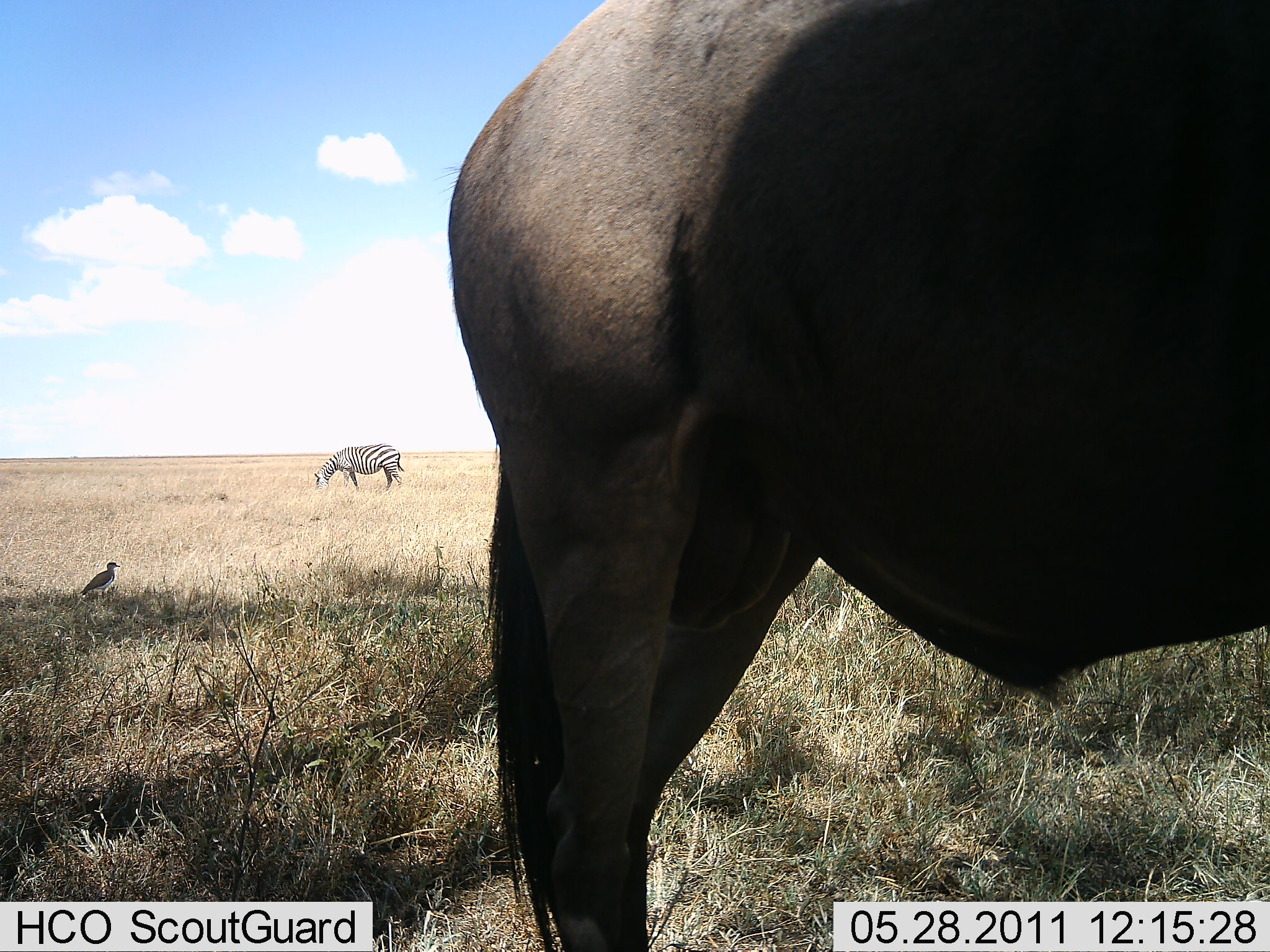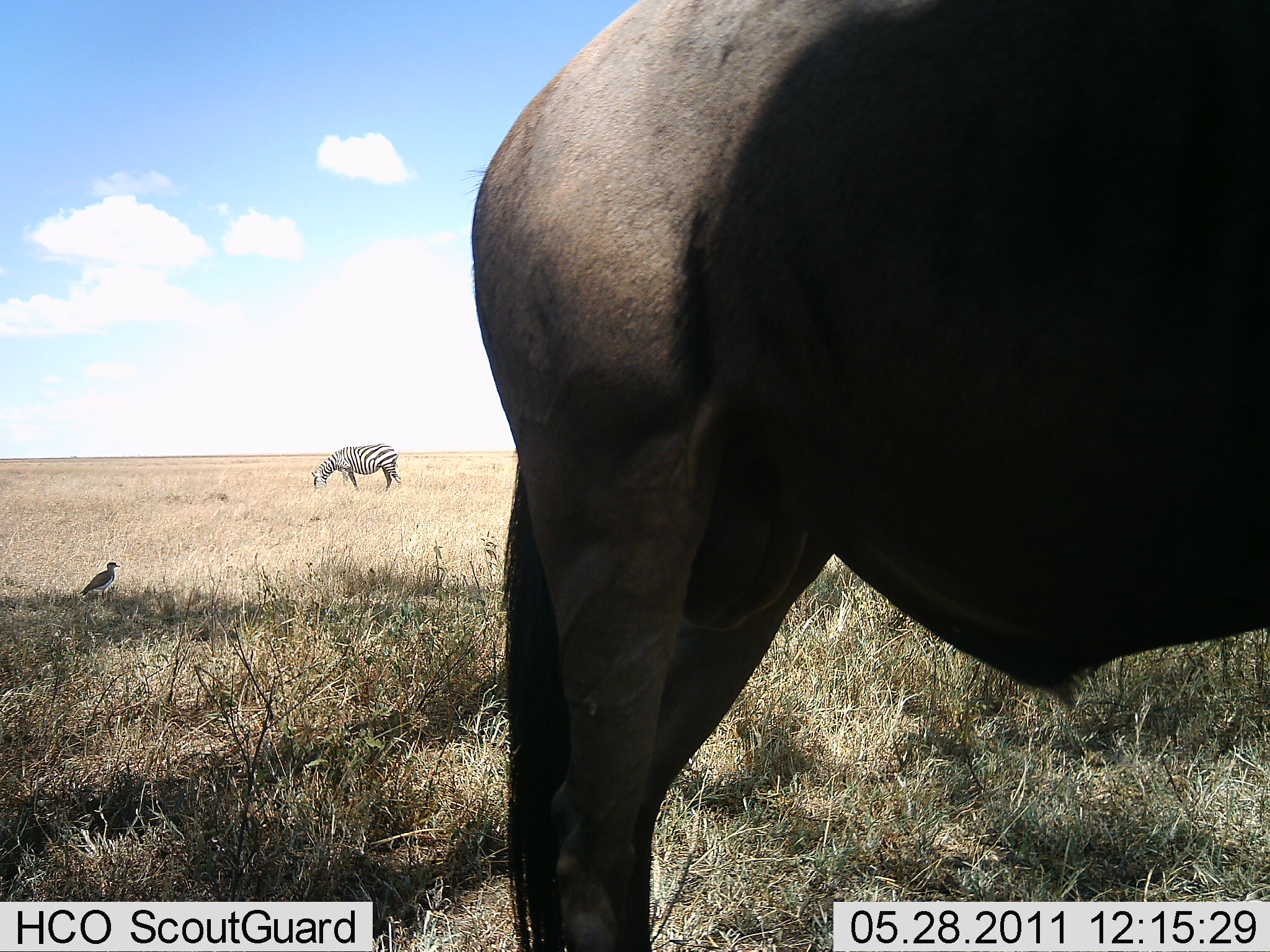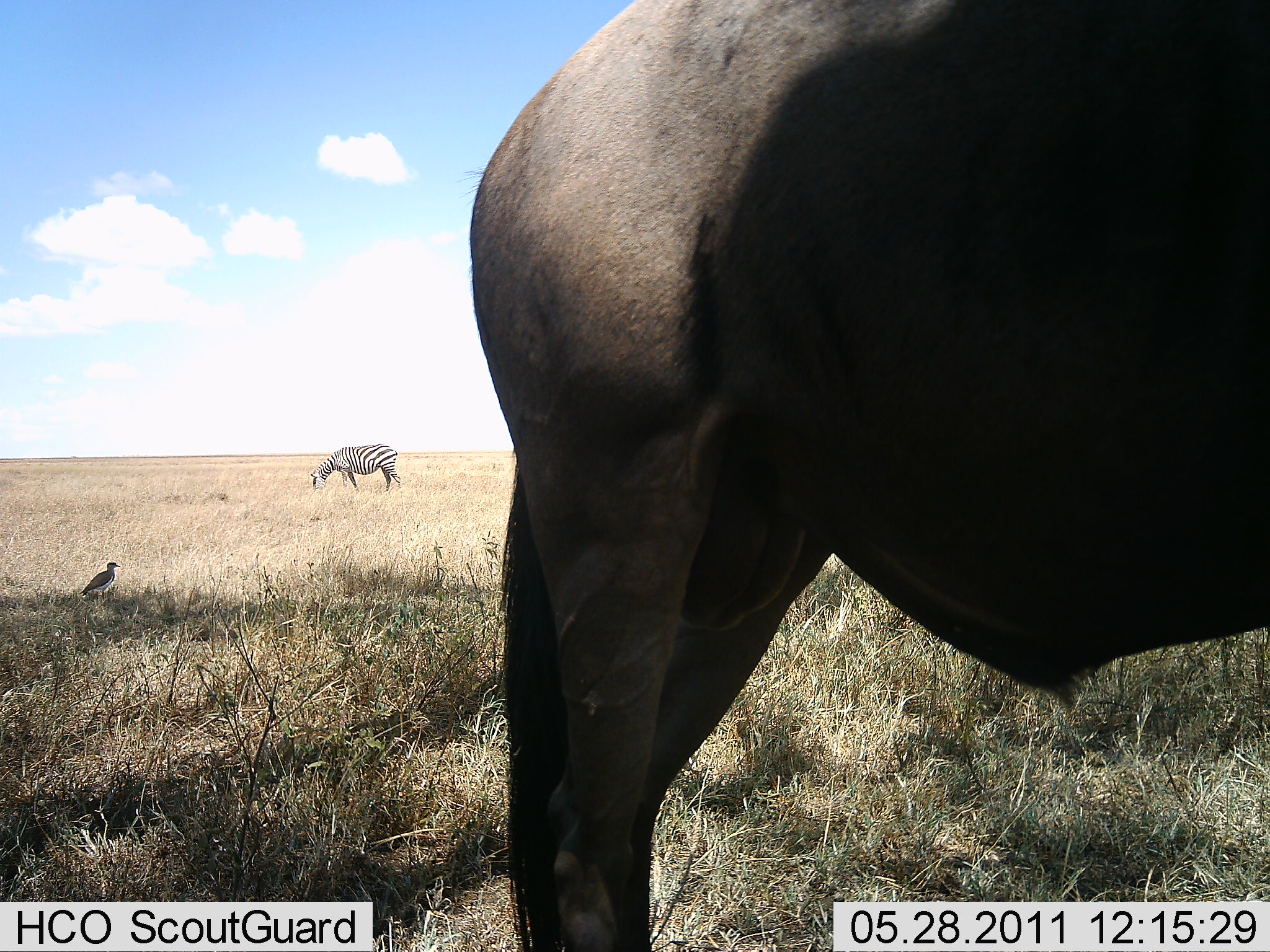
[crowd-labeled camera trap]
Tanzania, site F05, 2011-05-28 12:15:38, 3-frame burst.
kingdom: Animalia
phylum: Chordata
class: Aves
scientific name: Aves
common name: bird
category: otherbird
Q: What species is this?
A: Otherbird (bird) (Aves).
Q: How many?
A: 1.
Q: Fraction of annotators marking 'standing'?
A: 100%.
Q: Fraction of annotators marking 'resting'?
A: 0%.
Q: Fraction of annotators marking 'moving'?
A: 0%.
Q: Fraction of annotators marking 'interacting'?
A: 0%.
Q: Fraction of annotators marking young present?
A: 0%.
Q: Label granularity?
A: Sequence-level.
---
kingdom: Animalia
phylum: Chordata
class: Mammalia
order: Artiodactyla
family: Bovidae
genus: Connochaetes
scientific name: Connochaetes taurinus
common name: blue wildebeest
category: wildebeest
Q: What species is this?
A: Wildebeest (blue wildebeest) (Connochaetes taurinus).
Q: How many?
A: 1.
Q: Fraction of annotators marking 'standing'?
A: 100%.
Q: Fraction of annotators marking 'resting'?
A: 0%.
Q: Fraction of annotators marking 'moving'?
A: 0%.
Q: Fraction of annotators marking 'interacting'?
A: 0%.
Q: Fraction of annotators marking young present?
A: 0%.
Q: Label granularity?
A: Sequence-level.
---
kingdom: Animalia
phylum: Chordata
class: Mammalia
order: Perissodactyla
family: Equidae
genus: Equus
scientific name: Equus quagga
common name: plains zebra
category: zebra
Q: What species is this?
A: Zebra (plains zebra) (Equus quagga).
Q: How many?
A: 1.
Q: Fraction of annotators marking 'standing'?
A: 22%.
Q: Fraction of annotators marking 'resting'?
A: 0%.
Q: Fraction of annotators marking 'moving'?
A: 0%.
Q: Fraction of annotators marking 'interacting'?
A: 0%.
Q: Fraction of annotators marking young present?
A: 0%.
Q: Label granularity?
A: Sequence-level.